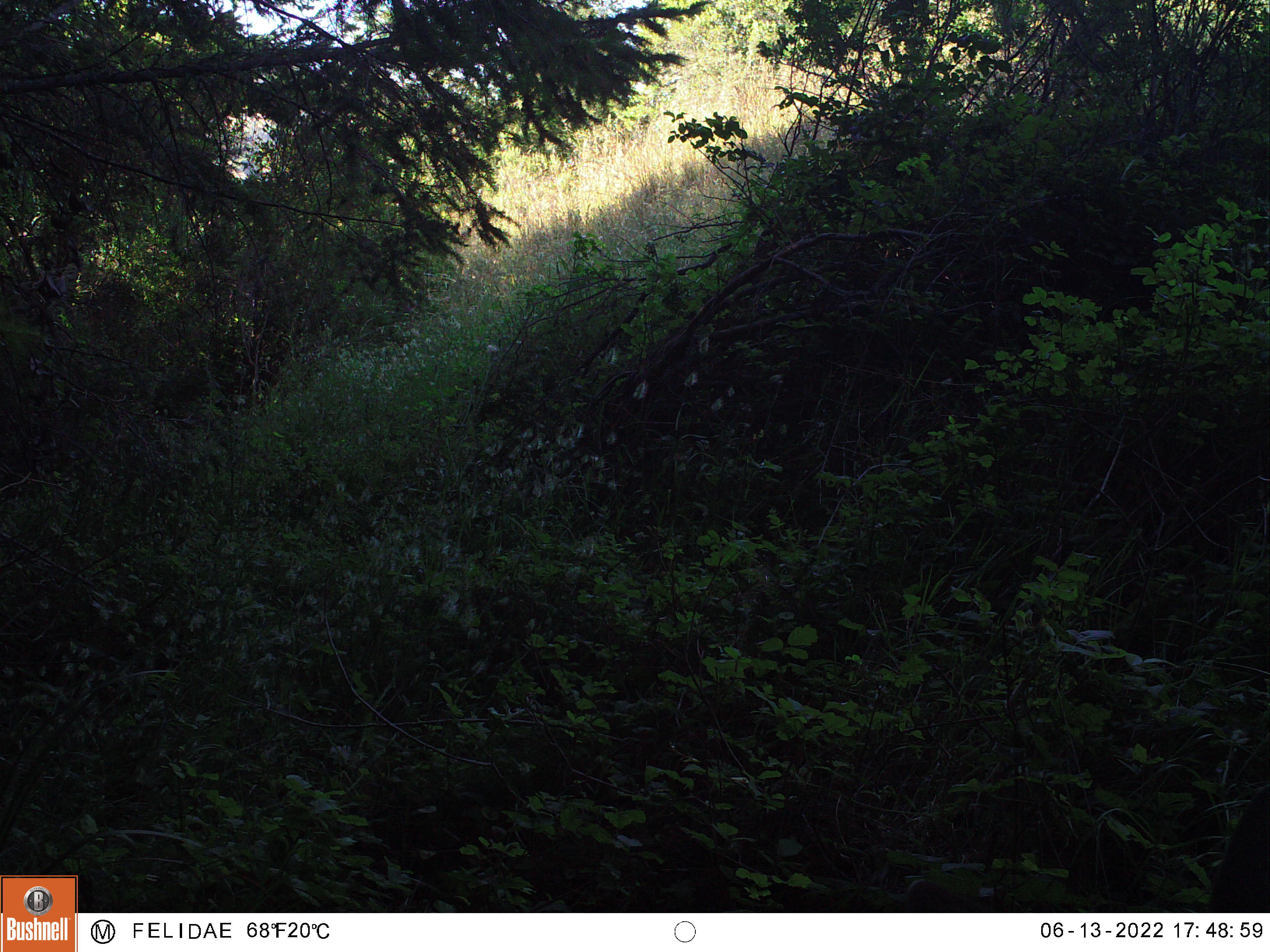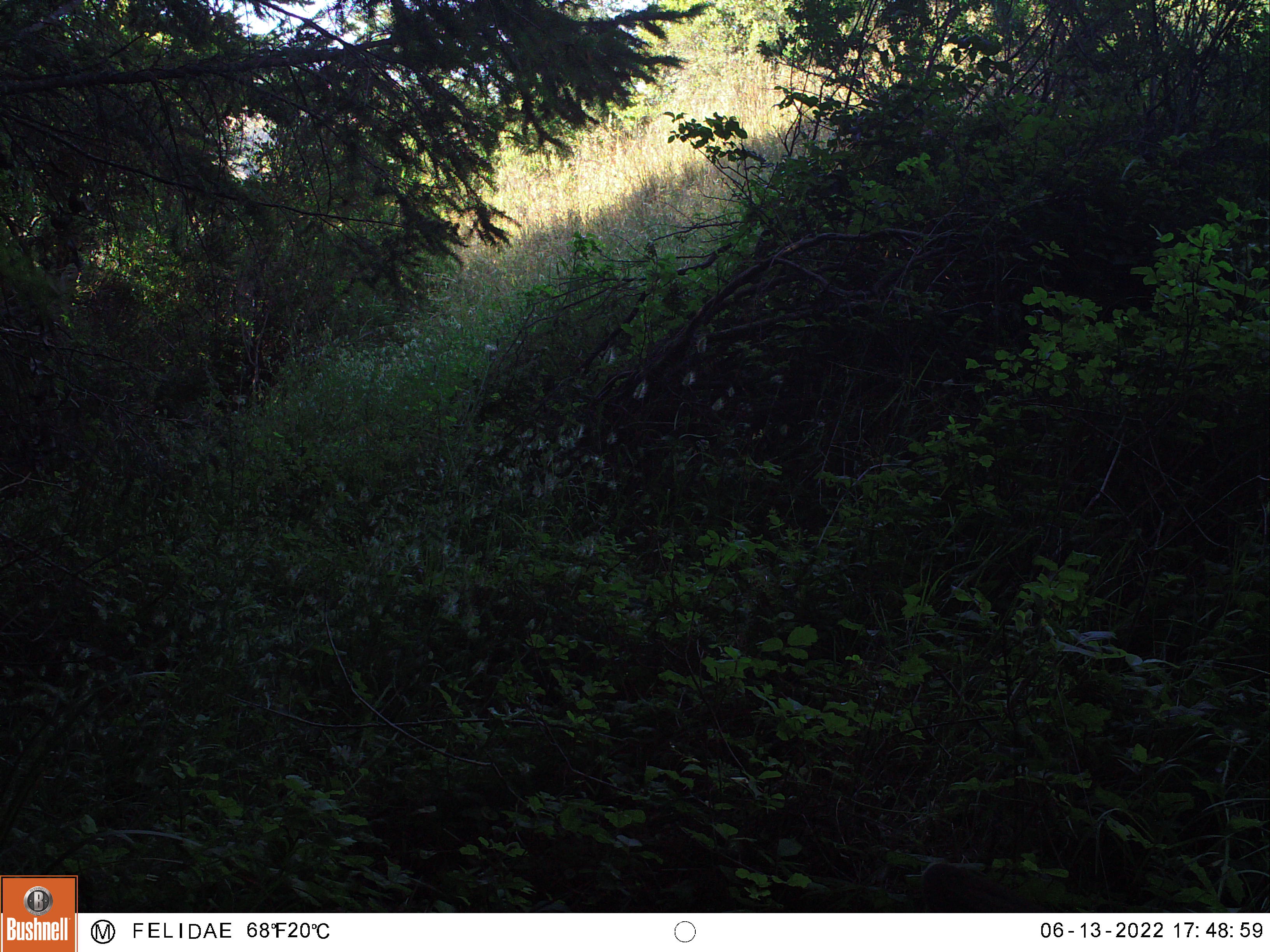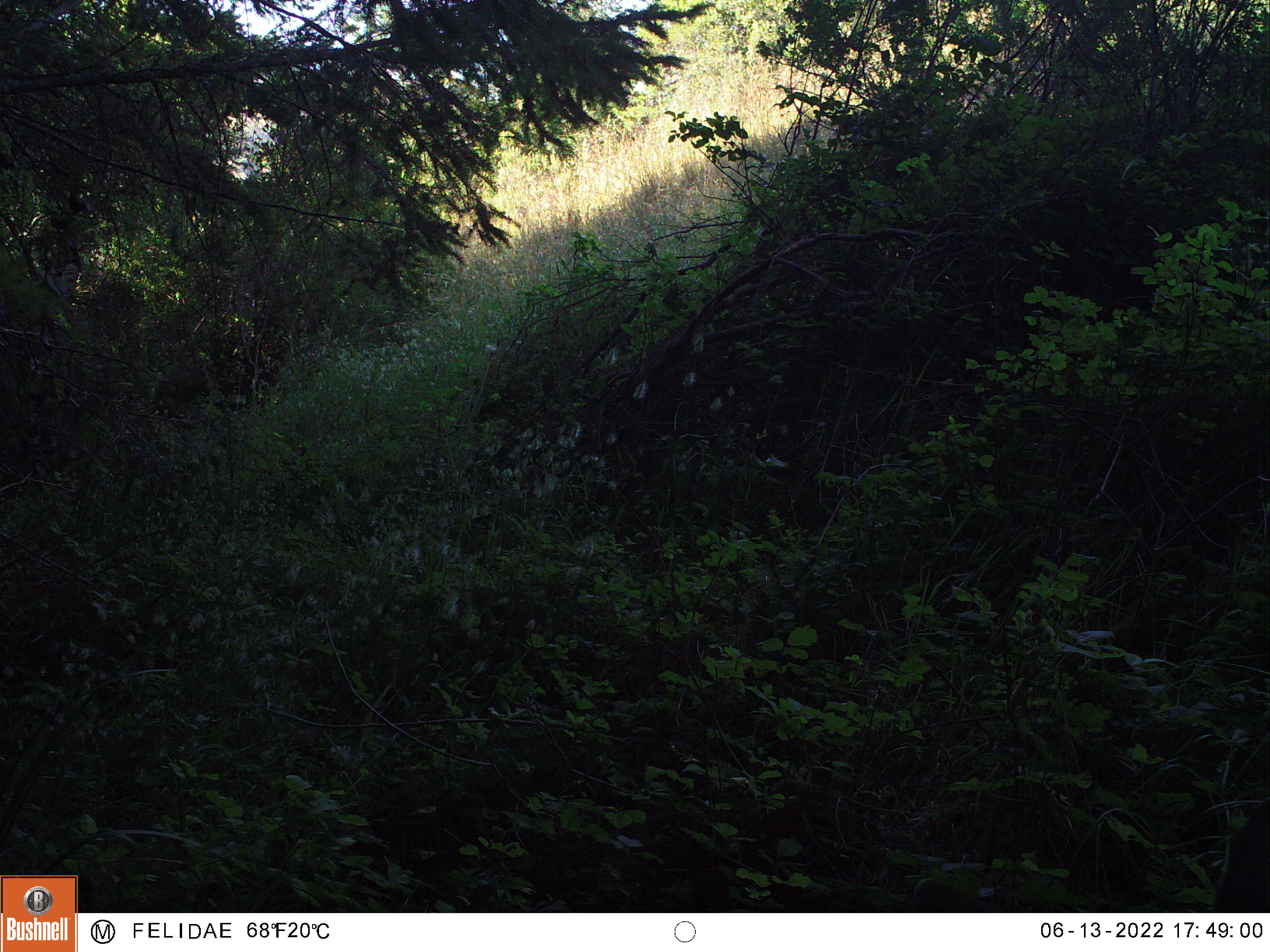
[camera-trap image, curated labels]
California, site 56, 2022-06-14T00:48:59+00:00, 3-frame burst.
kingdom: Animalia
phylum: Chordata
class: Mammalia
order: Artiodactyla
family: Cervidae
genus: Odocoileus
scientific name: Odocoileus hemionus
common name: mule deer